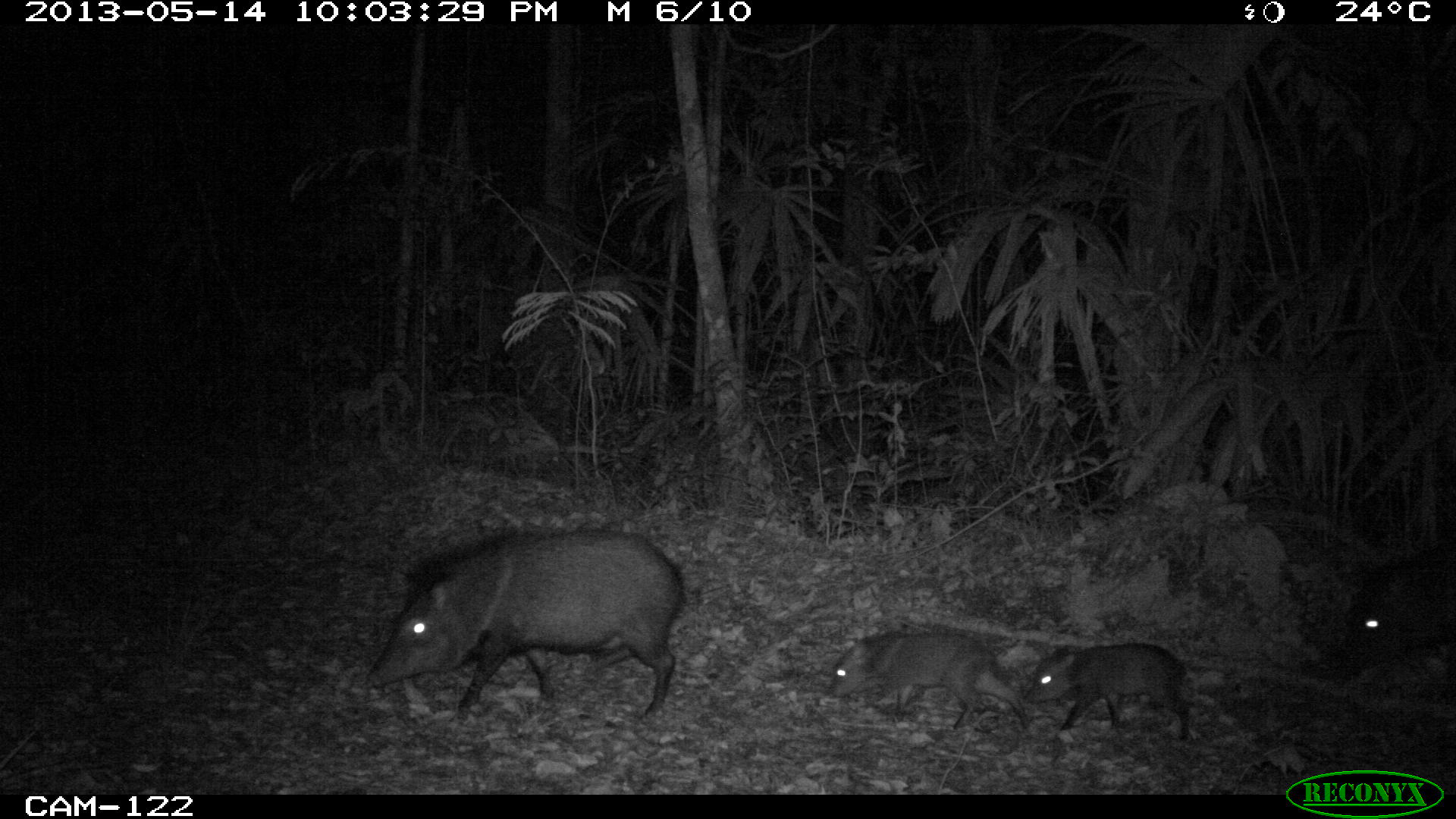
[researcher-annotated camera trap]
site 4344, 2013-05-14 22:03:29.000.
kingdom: Animalia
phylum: Chordata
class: Mammalia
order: Artiodactyla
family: Tayassuidae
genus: Pecari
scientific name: Pecari tajacu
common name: collared peccary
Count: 9.